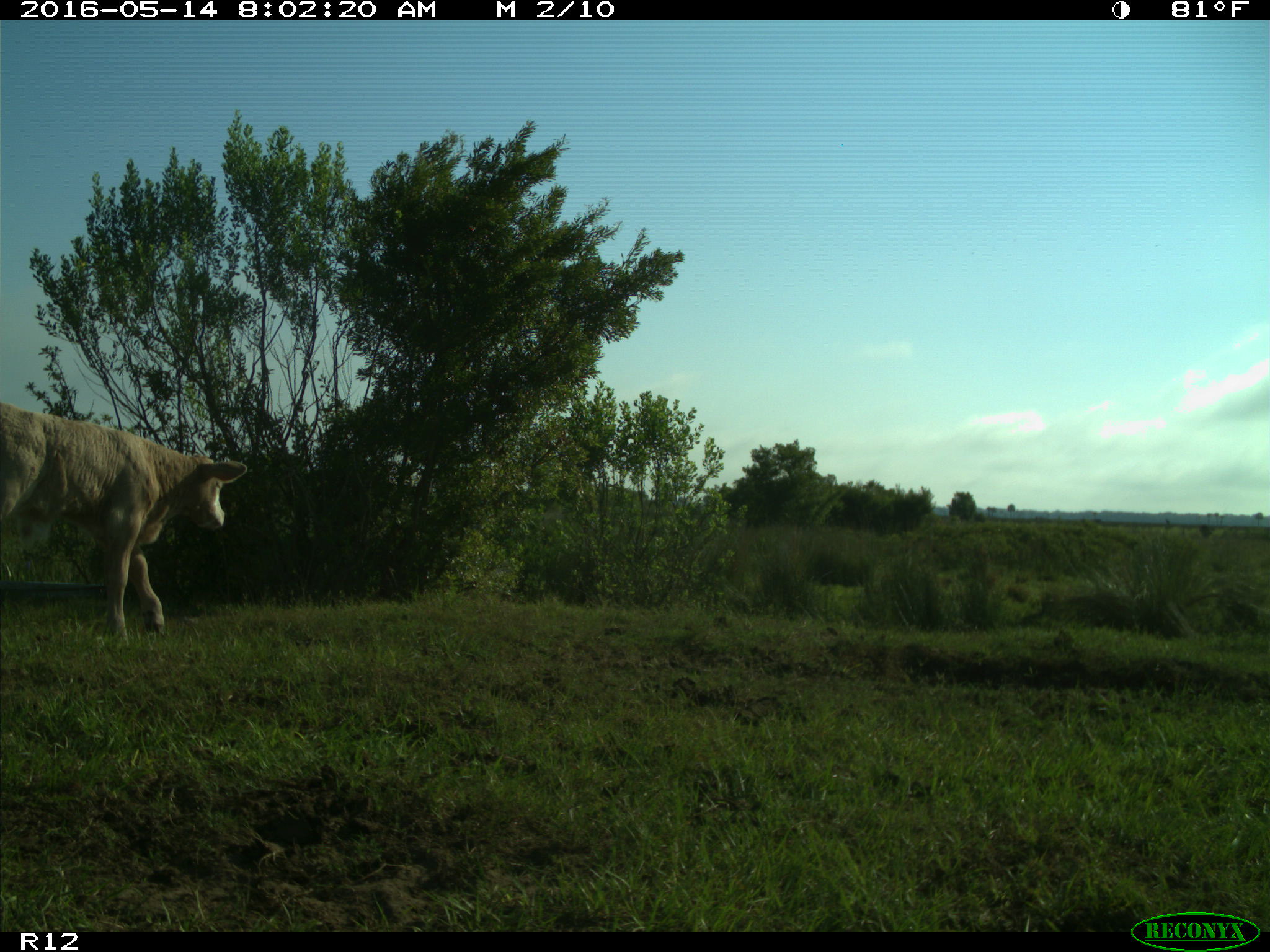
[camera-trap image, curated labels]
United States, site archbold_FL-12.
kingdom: Animalia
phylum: Chordata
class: Mammalia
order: Artiodactyla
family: Bovidae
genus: Bos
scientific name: Bos taurus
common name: domestic cow